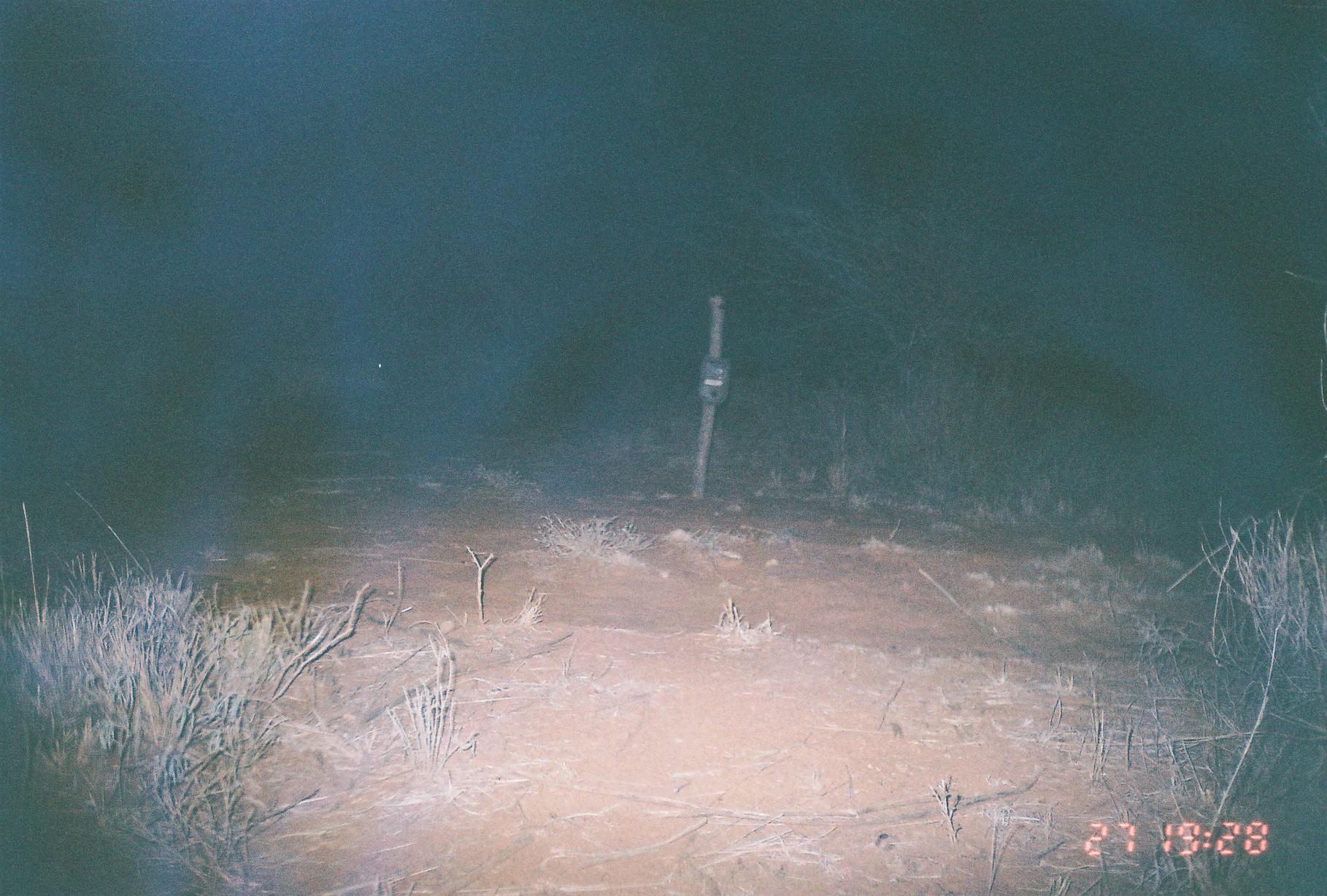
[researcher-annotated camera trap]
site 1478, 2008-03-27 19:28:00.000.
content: unidentified animal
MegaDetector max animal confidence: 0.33